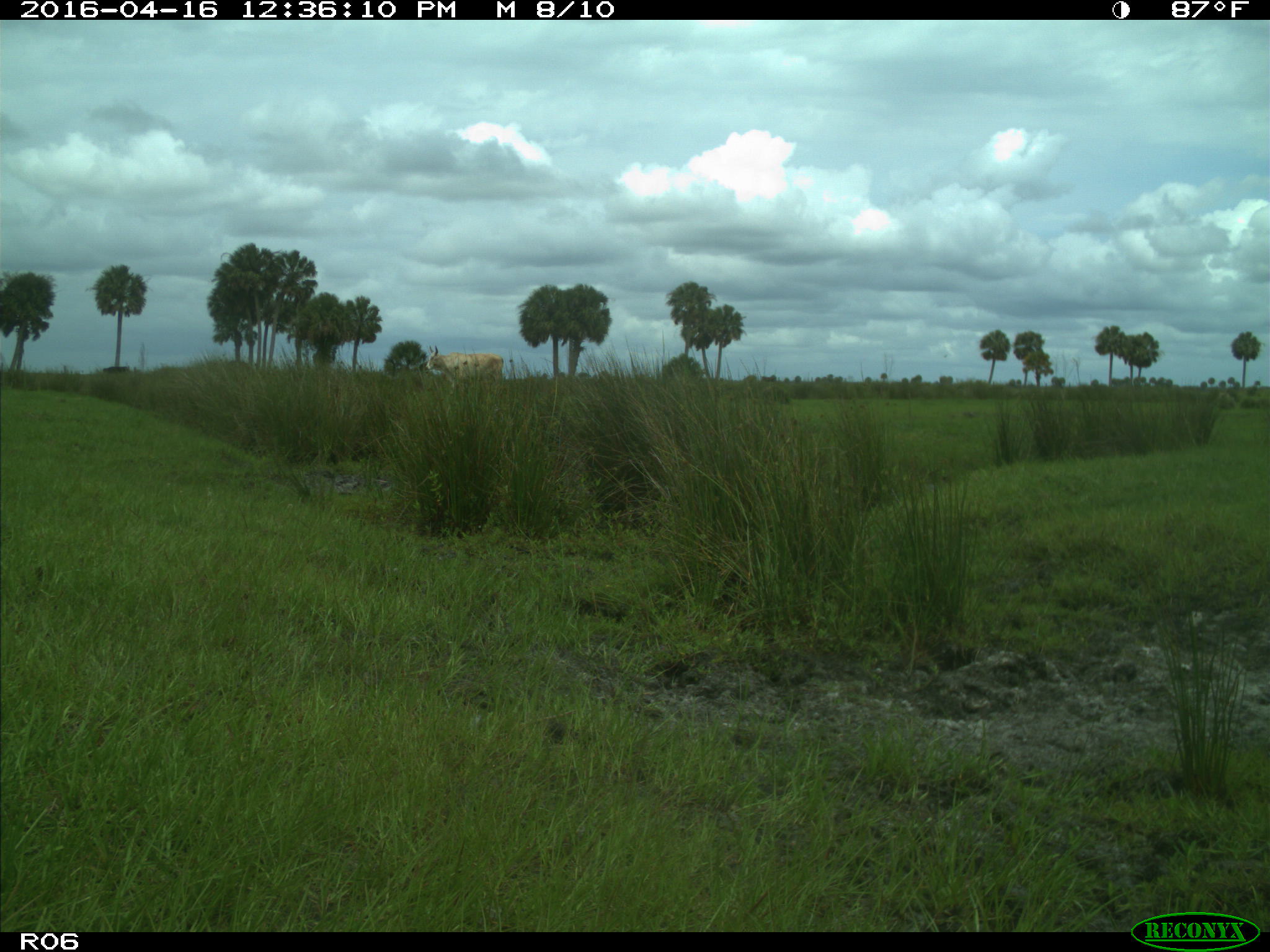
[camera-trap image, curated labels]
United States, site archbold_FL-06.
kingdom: Animalia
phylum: Chordata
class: Mammalia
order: Artiodactyla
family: Bovidae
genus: Bos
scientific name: Bos taurus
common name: domestic cow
Bos taurus (domestic cow).